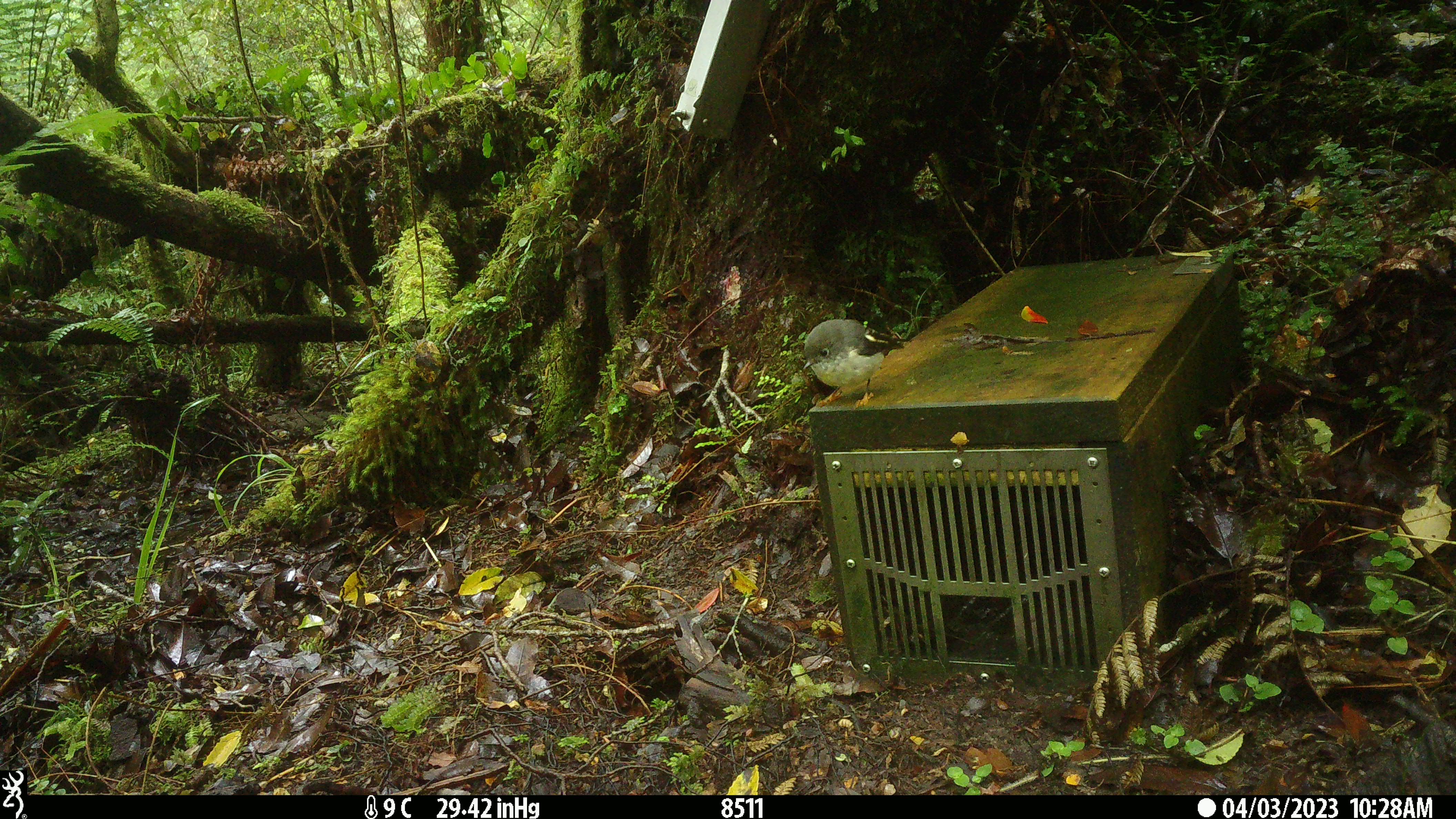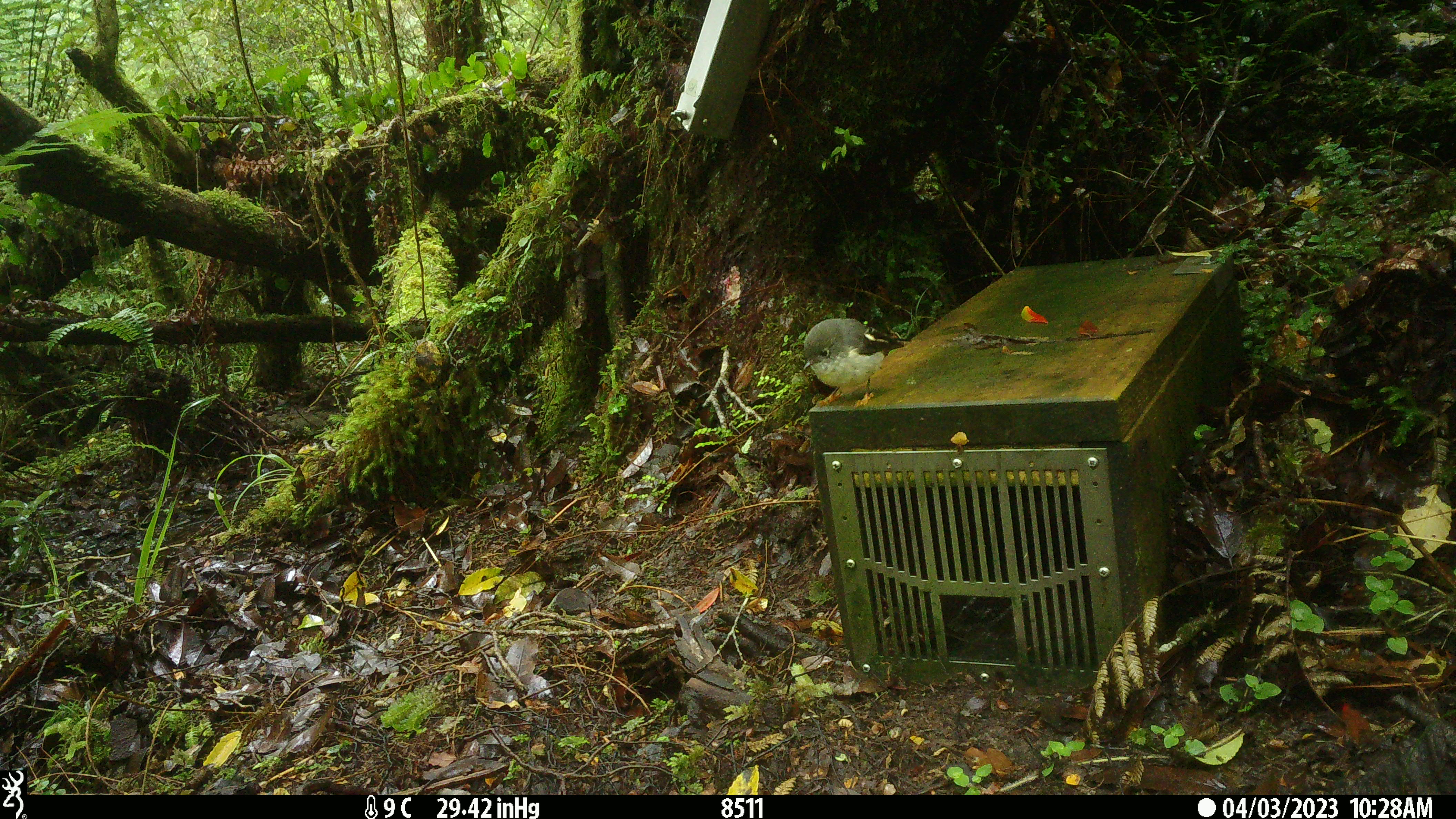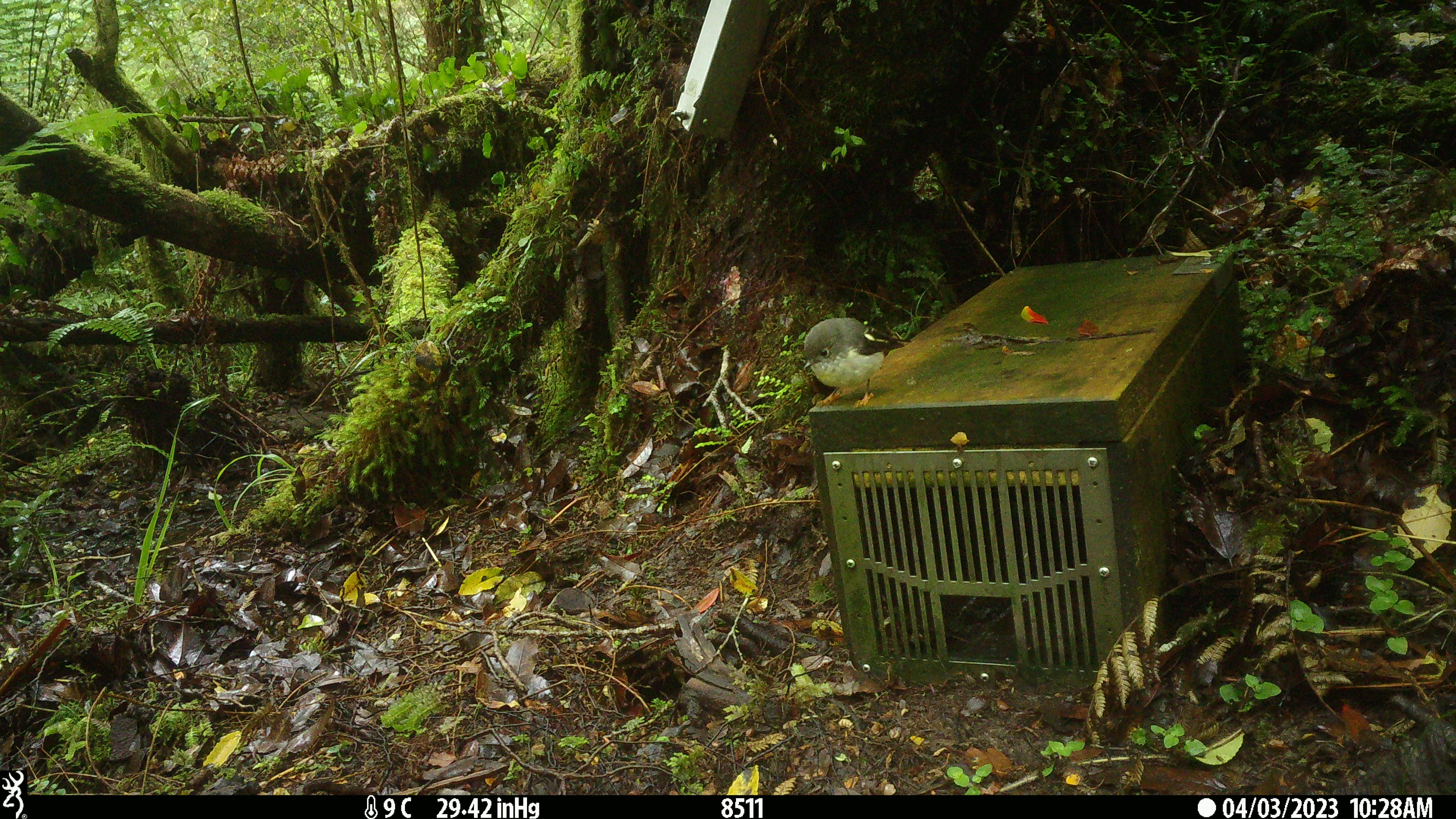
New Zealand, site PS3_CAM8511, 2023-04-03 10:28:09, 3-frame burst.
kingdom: Animalia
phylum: Chordata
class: Aves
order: Passeriformes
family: Petroicidae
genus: Petroica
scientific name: Petroica macrocephala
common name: tomtit